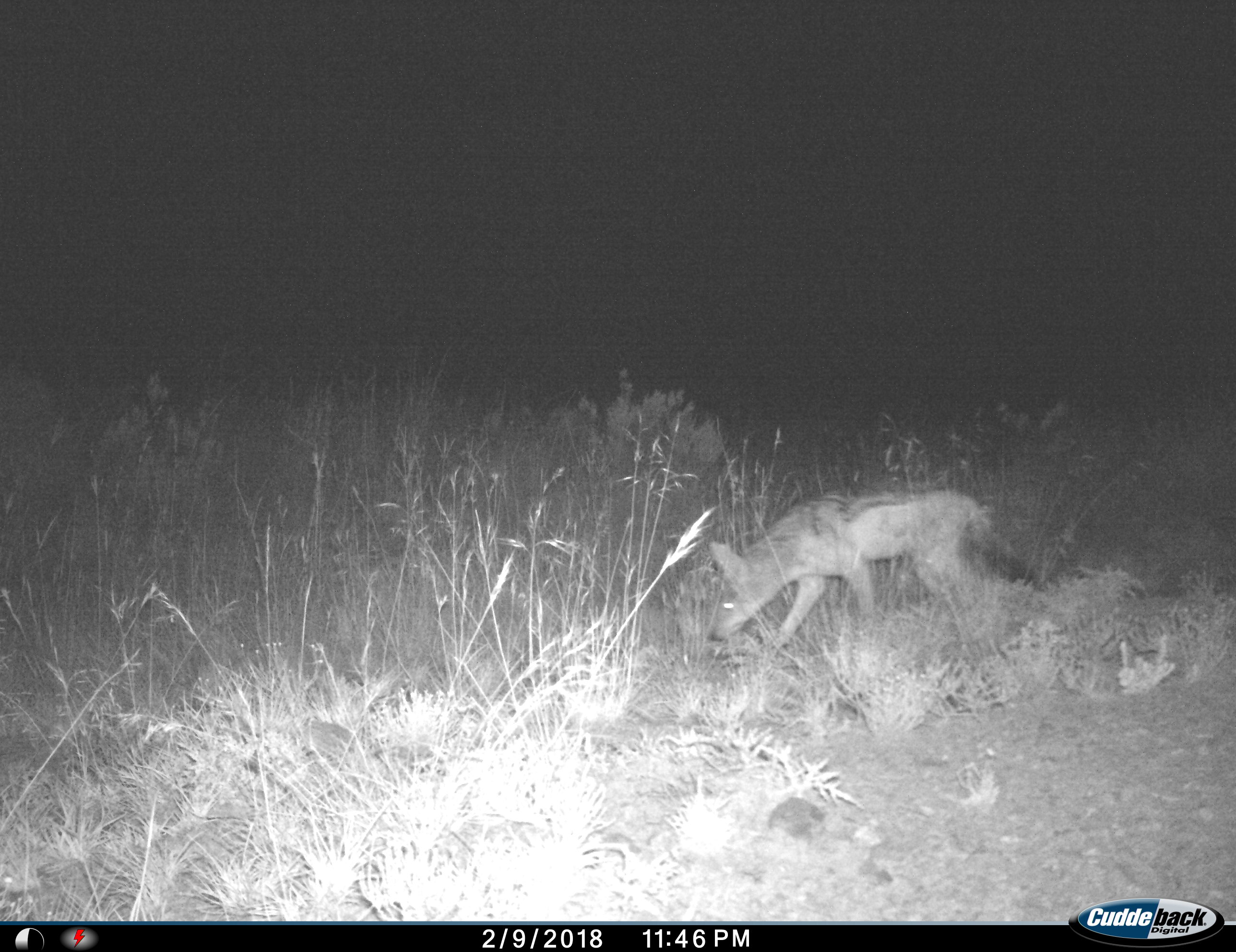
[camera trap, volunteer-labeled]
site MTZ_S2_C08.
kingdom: Animalia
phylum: Chordata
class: Mammalia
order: Carnivora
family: Canidae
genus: Lupulella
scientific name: Lupulella mesomelas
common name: black-backed jackal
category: jackalblackbacked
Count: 1.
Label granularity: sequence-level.